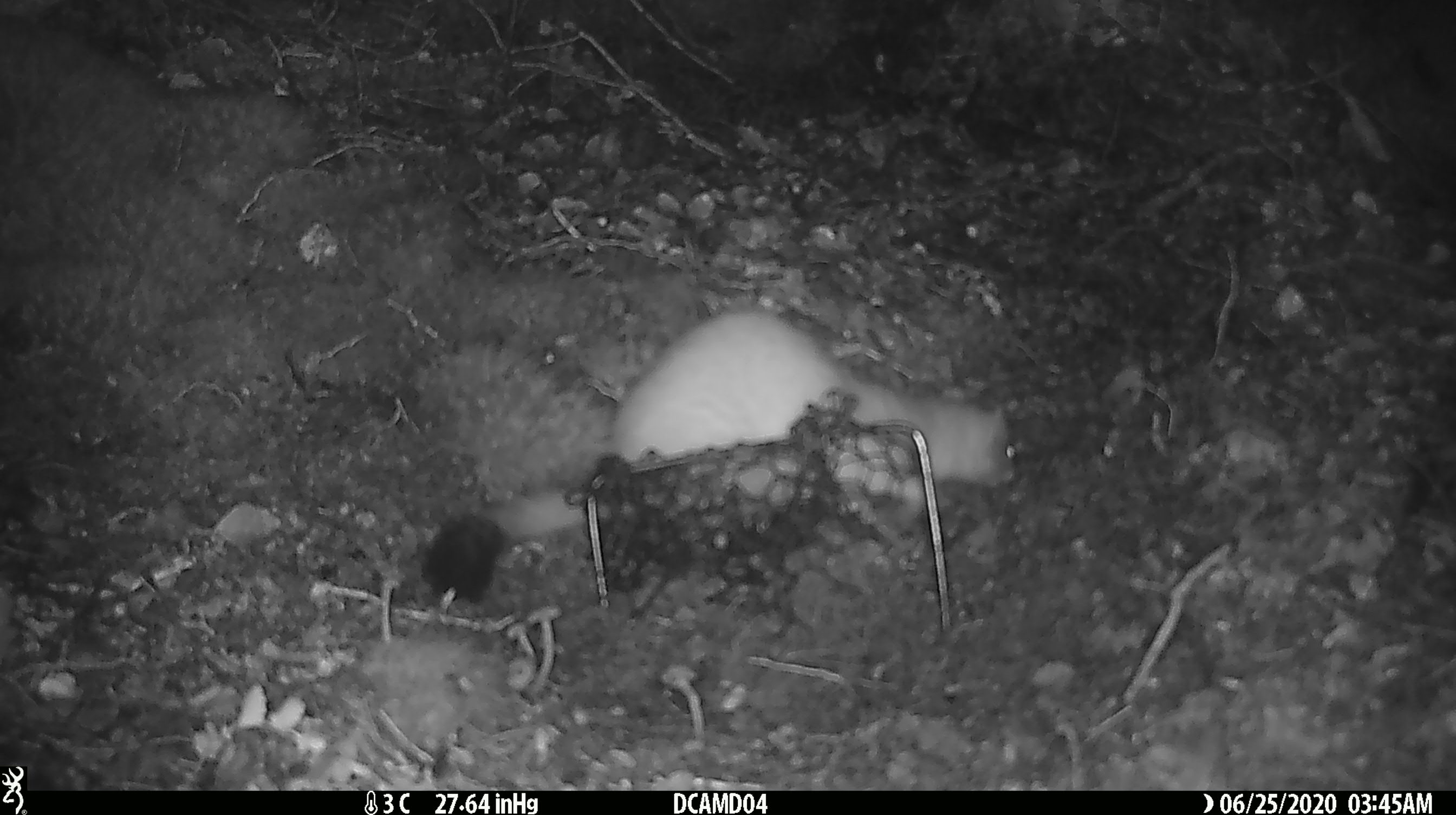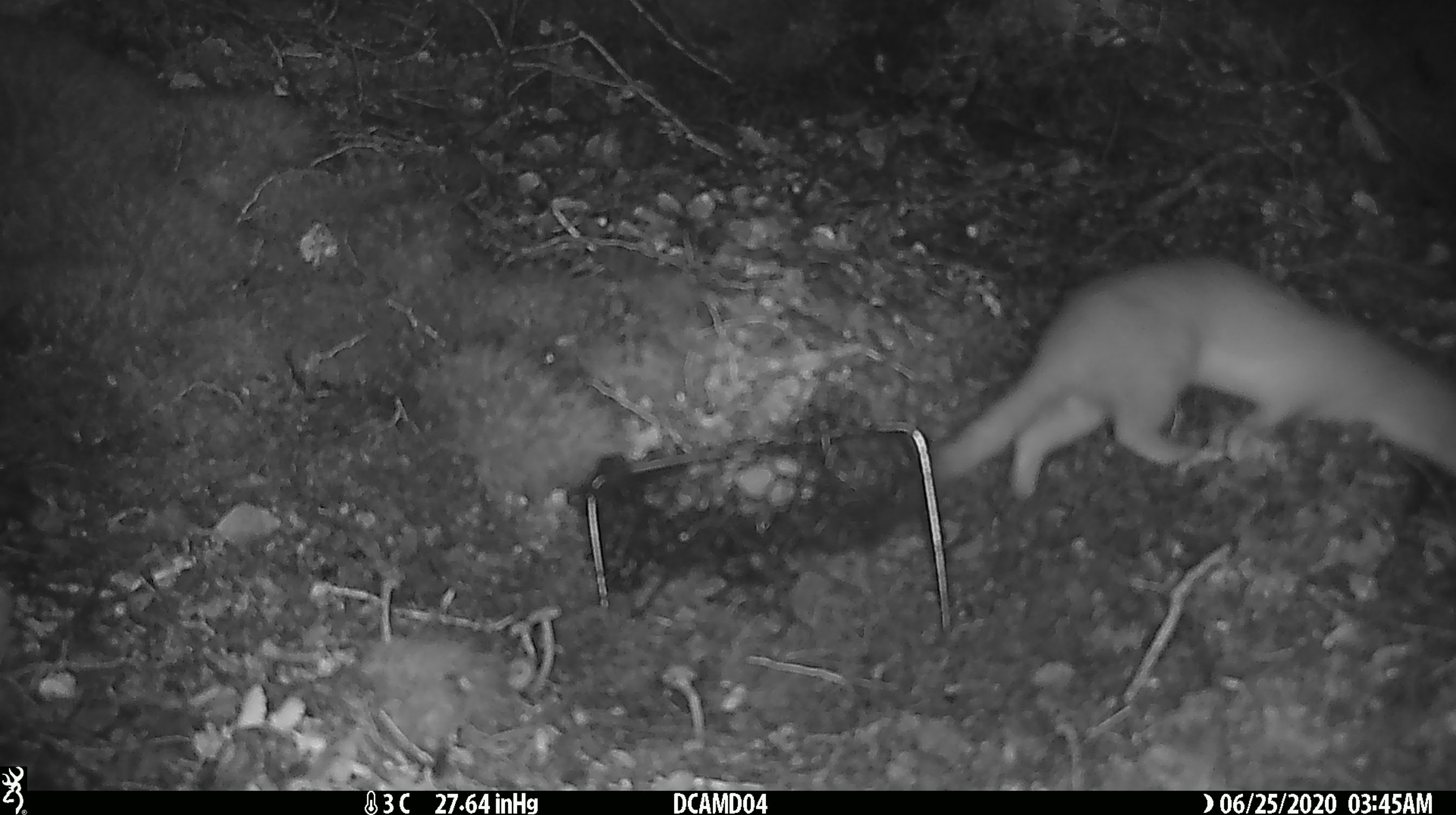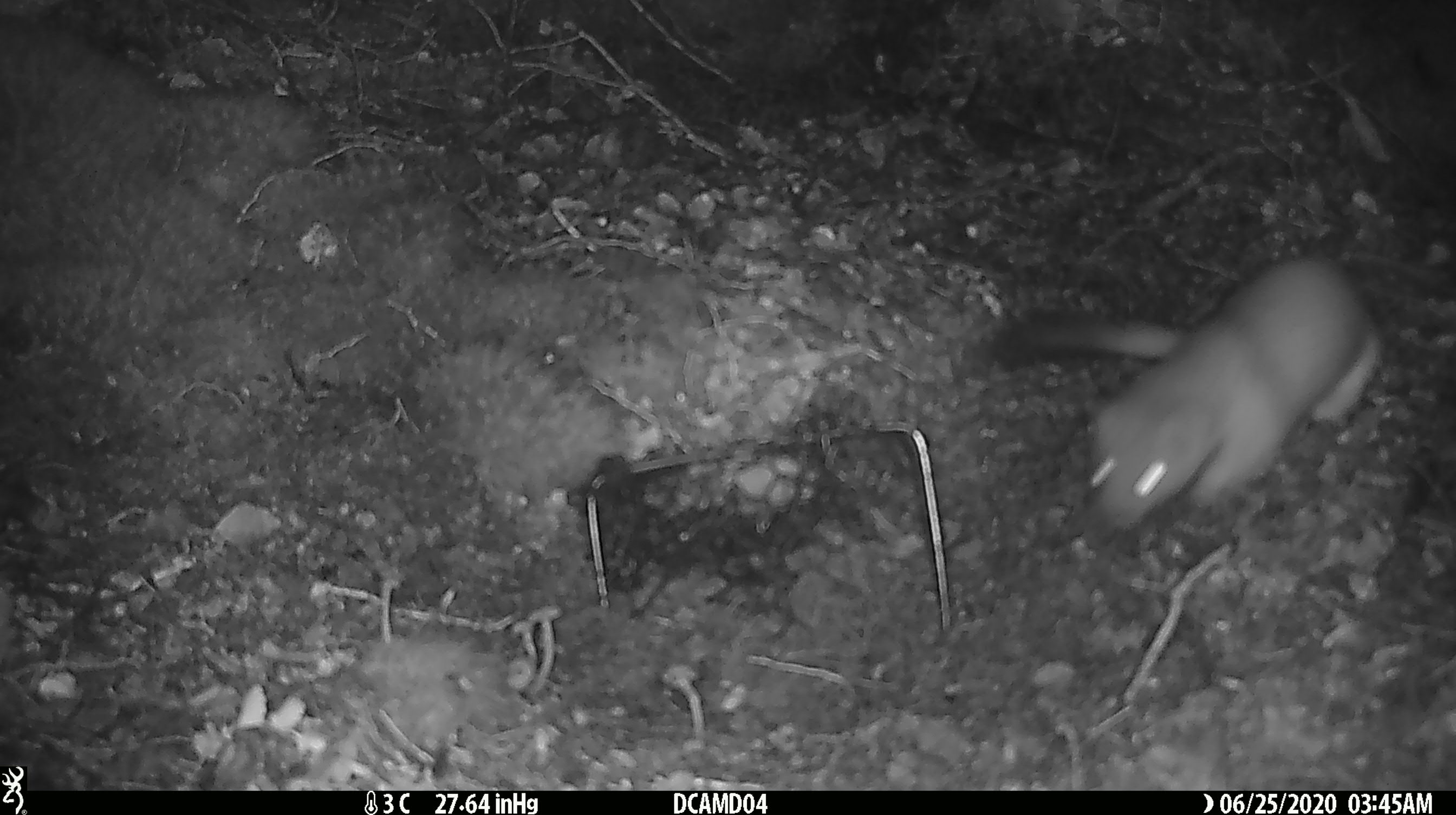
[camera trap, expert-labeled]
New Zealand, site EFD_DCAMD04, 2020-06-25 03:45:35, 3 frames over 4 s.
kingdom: Animalia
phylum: Chordata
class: Mammalia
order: Carnivora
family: Mustelidae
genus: Mustela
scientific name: Mustela erminea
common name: stoat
Stoat (Mustela erminea).